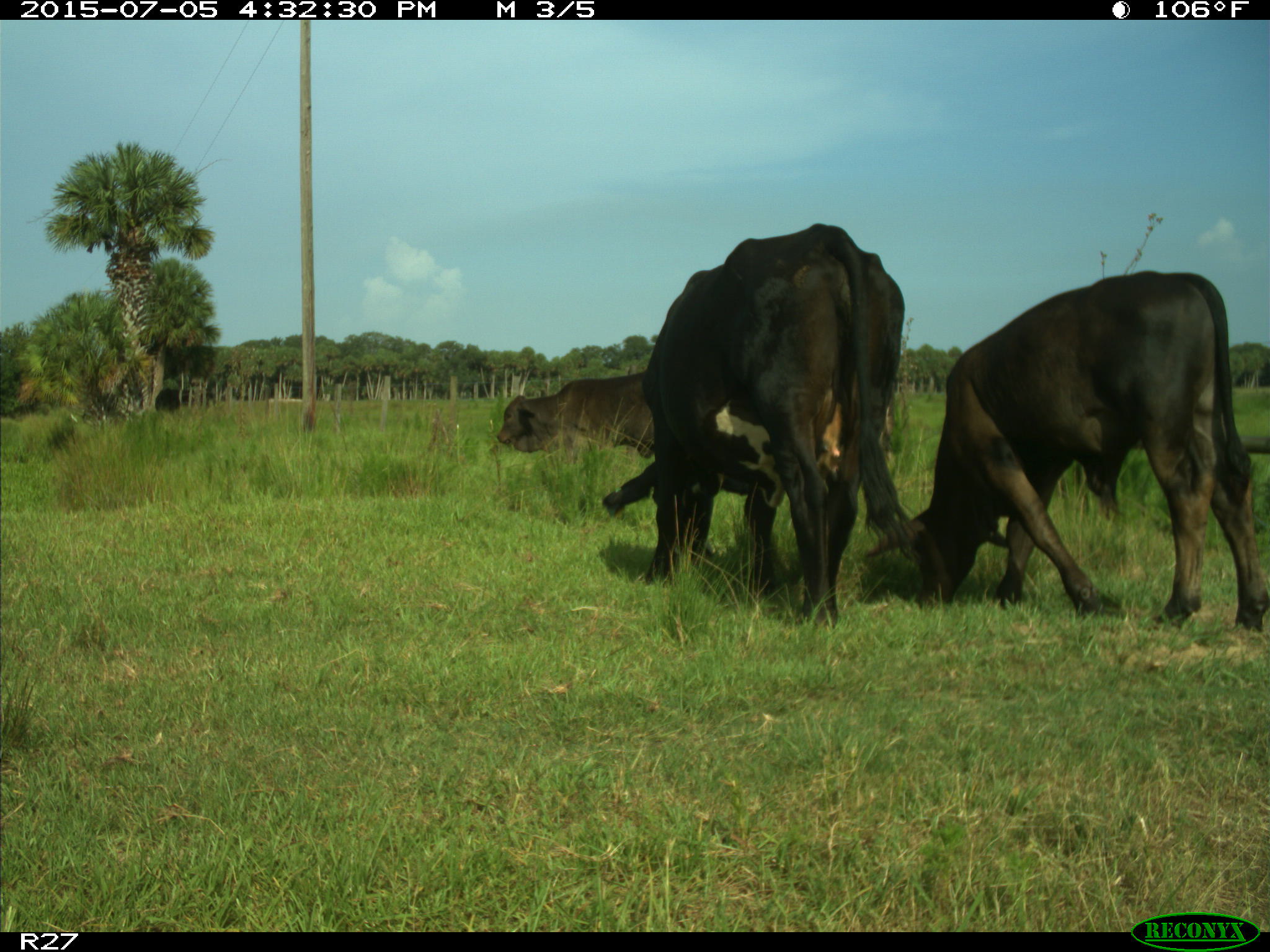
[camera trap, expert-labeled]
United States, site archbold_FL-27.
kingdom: Animalia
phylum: Chordata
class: Mammalia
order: Artiodactyla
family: Bovidae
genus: Bos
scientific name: Bos taurus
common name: domestic cow